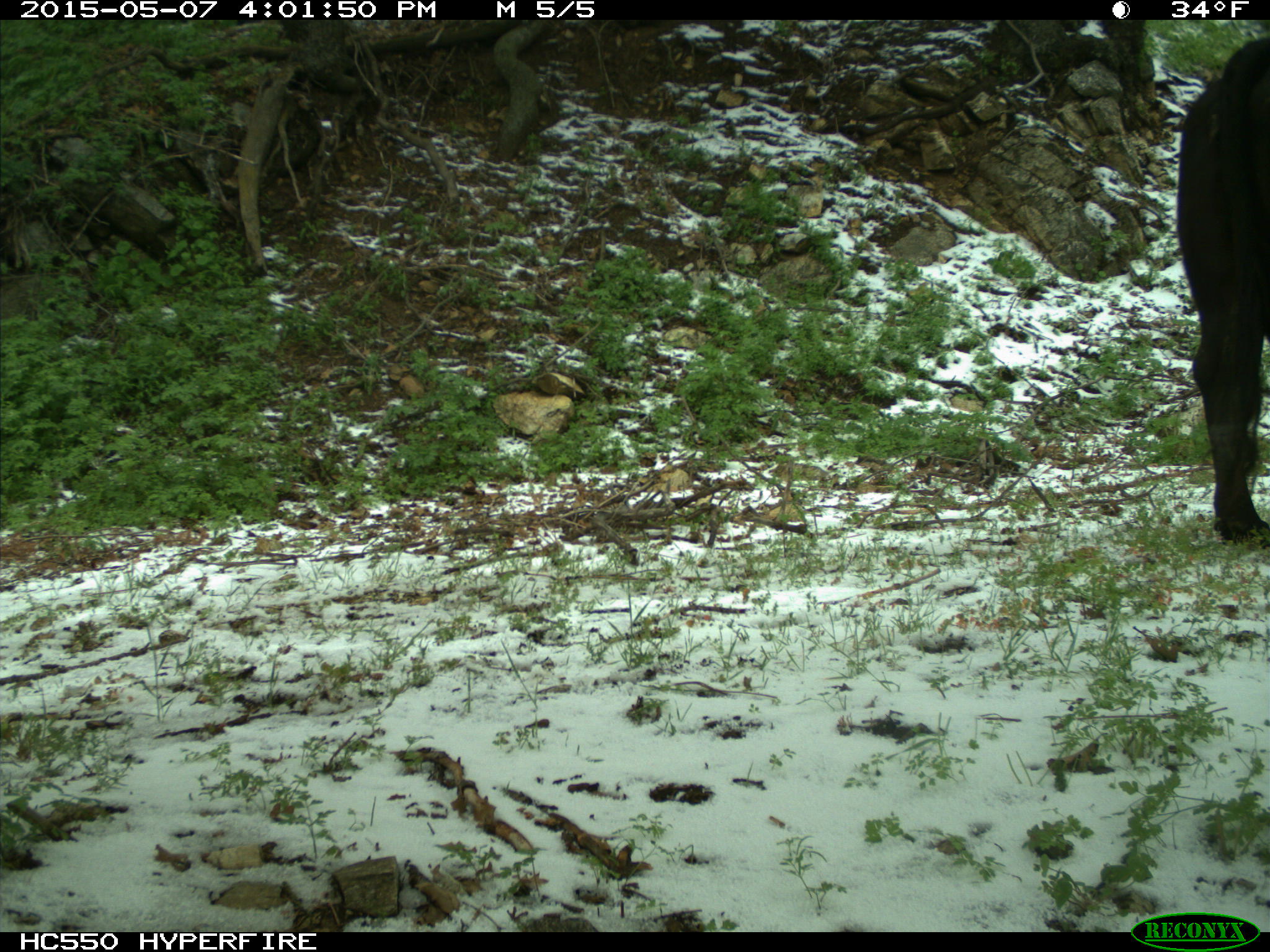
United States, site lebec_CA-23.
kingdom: Animalia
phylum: Chordata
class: Mammalia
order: Artiodactyla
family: Bovidae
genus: Bos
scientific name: Bos taurus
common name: domestic cow